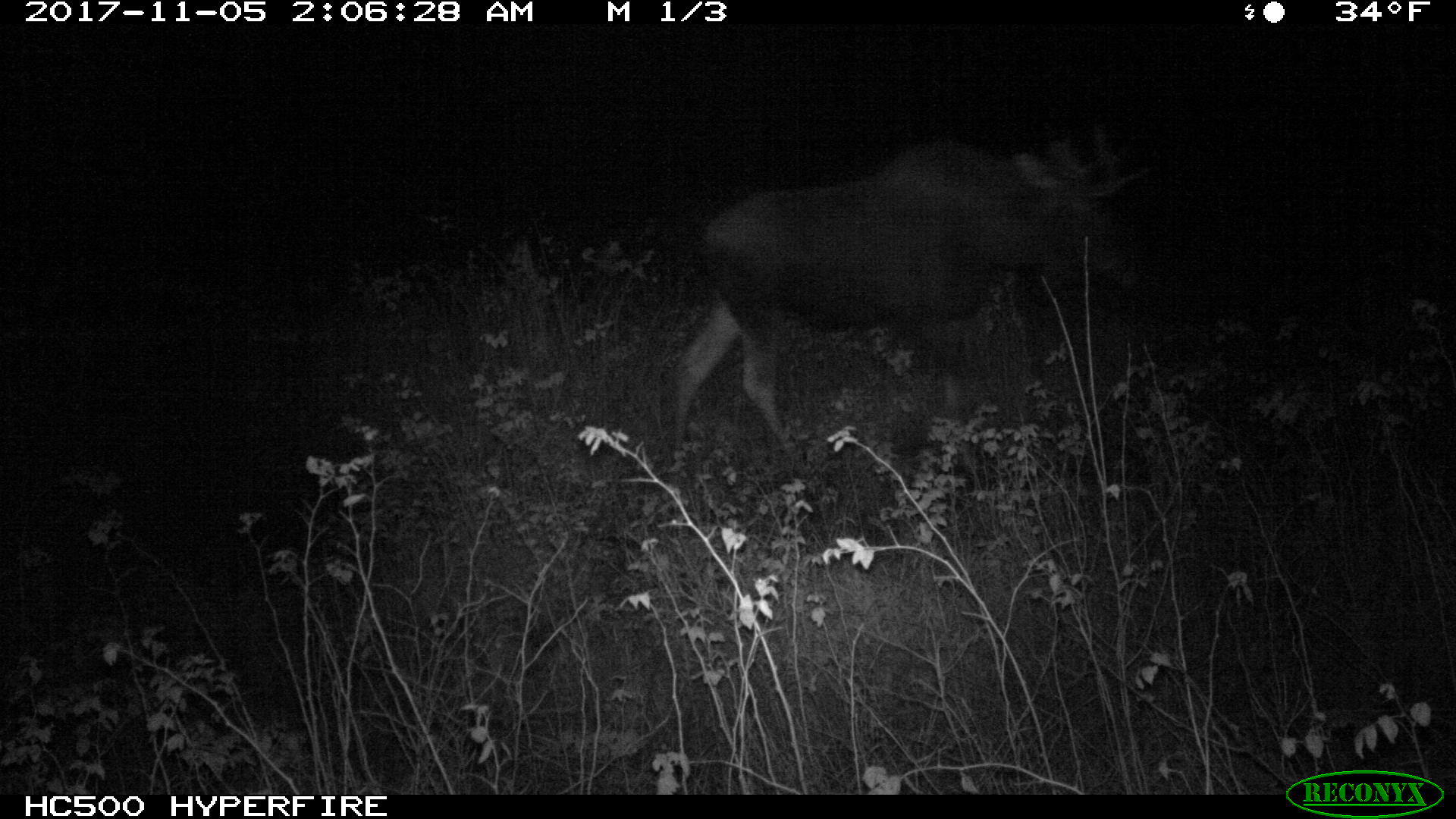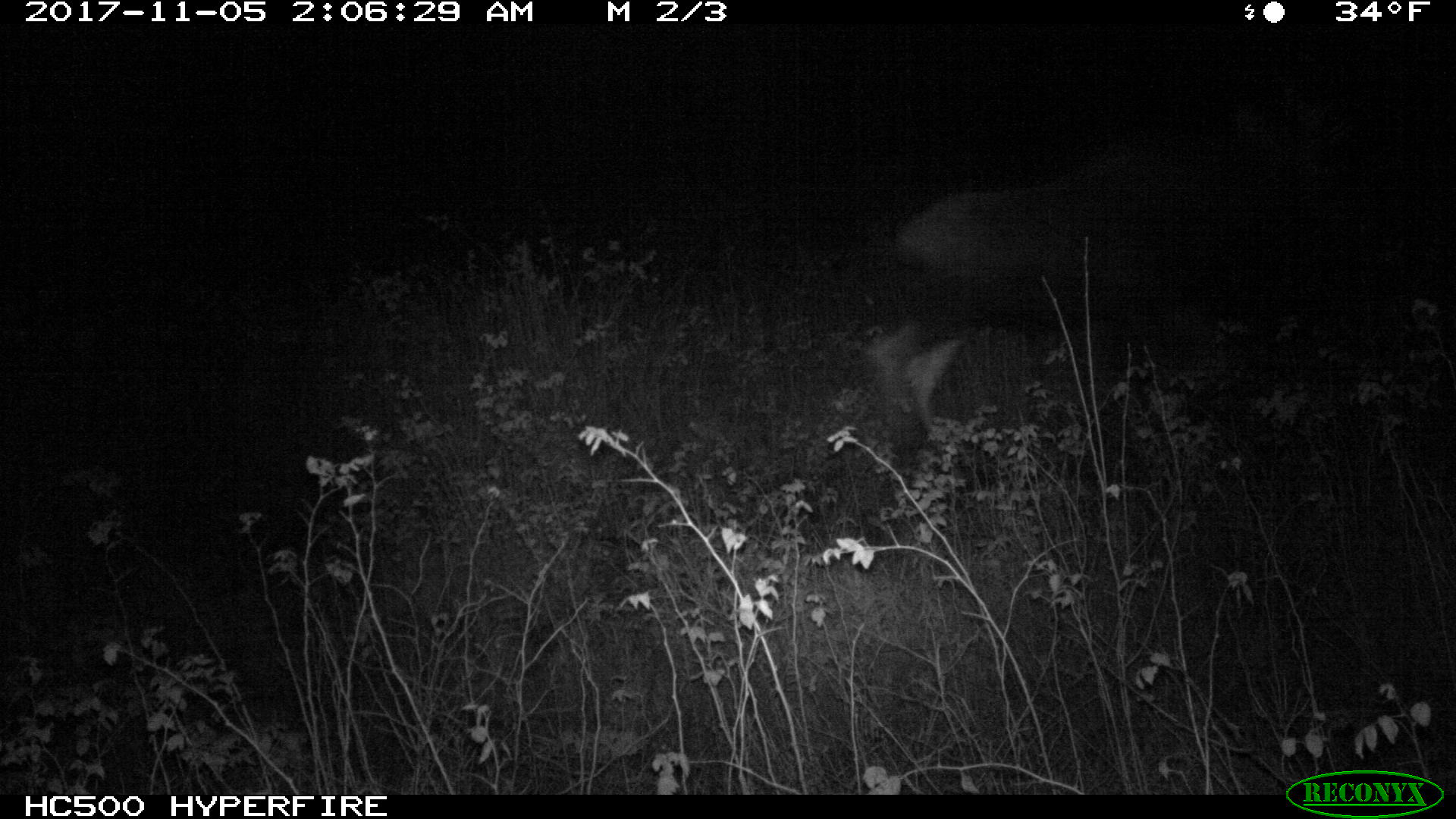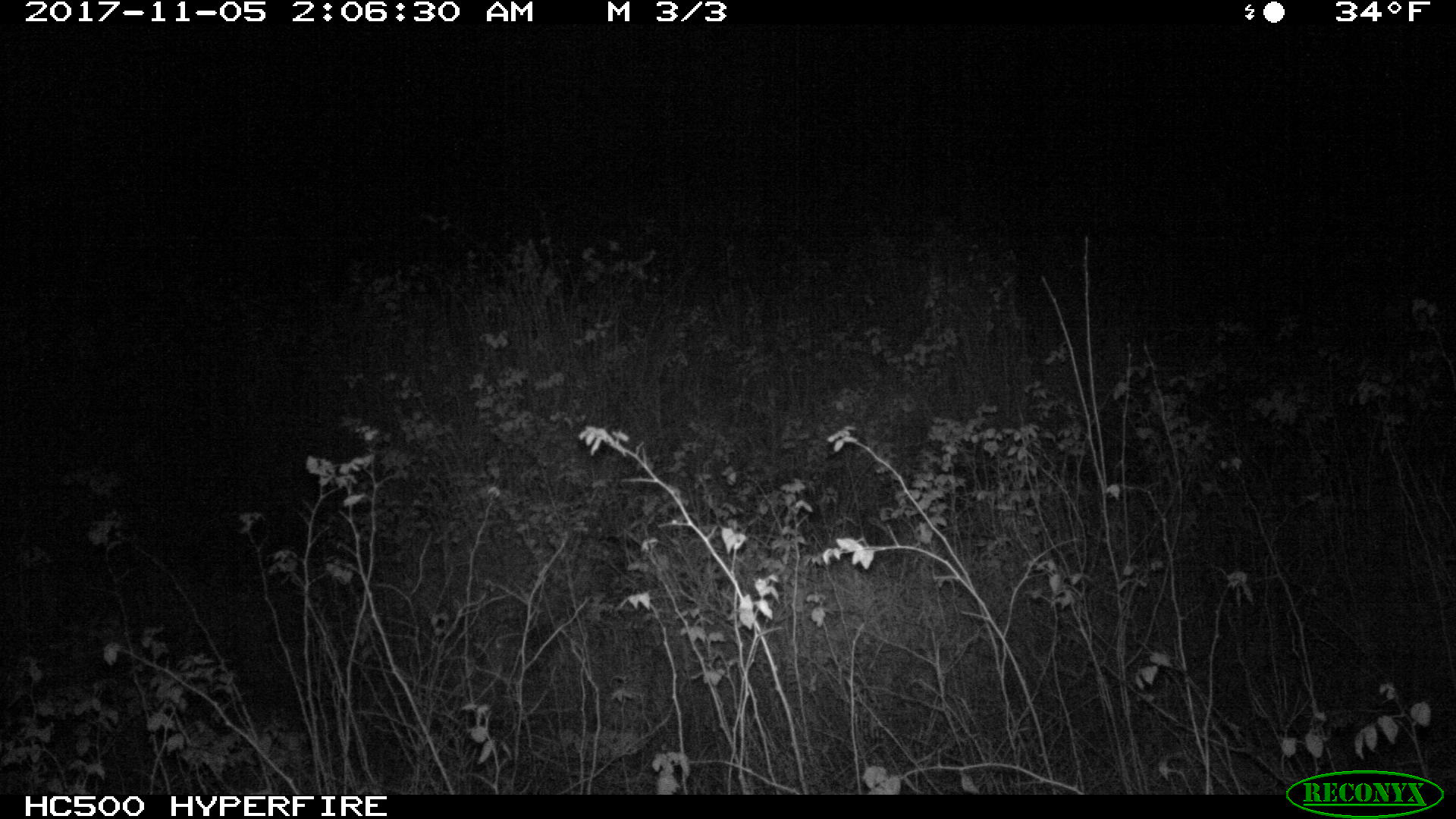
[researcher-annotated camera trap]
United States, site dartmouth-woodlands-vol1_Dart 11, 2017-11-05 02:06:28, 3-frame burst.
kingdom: Animalia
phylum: Chordata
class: Mammalia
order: Artiodactyla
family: Cervidae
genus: Alces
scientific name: Alces alces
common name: moose